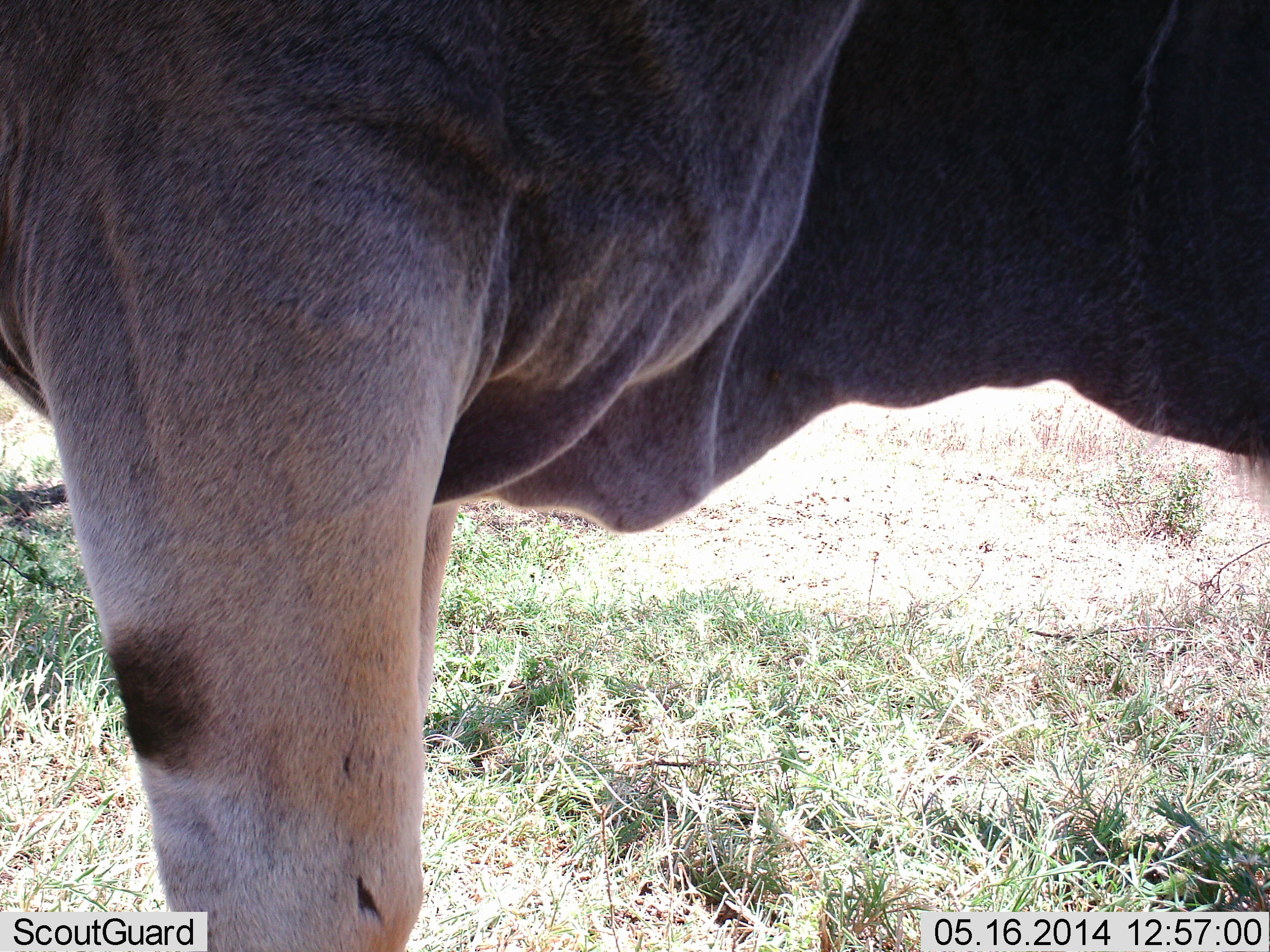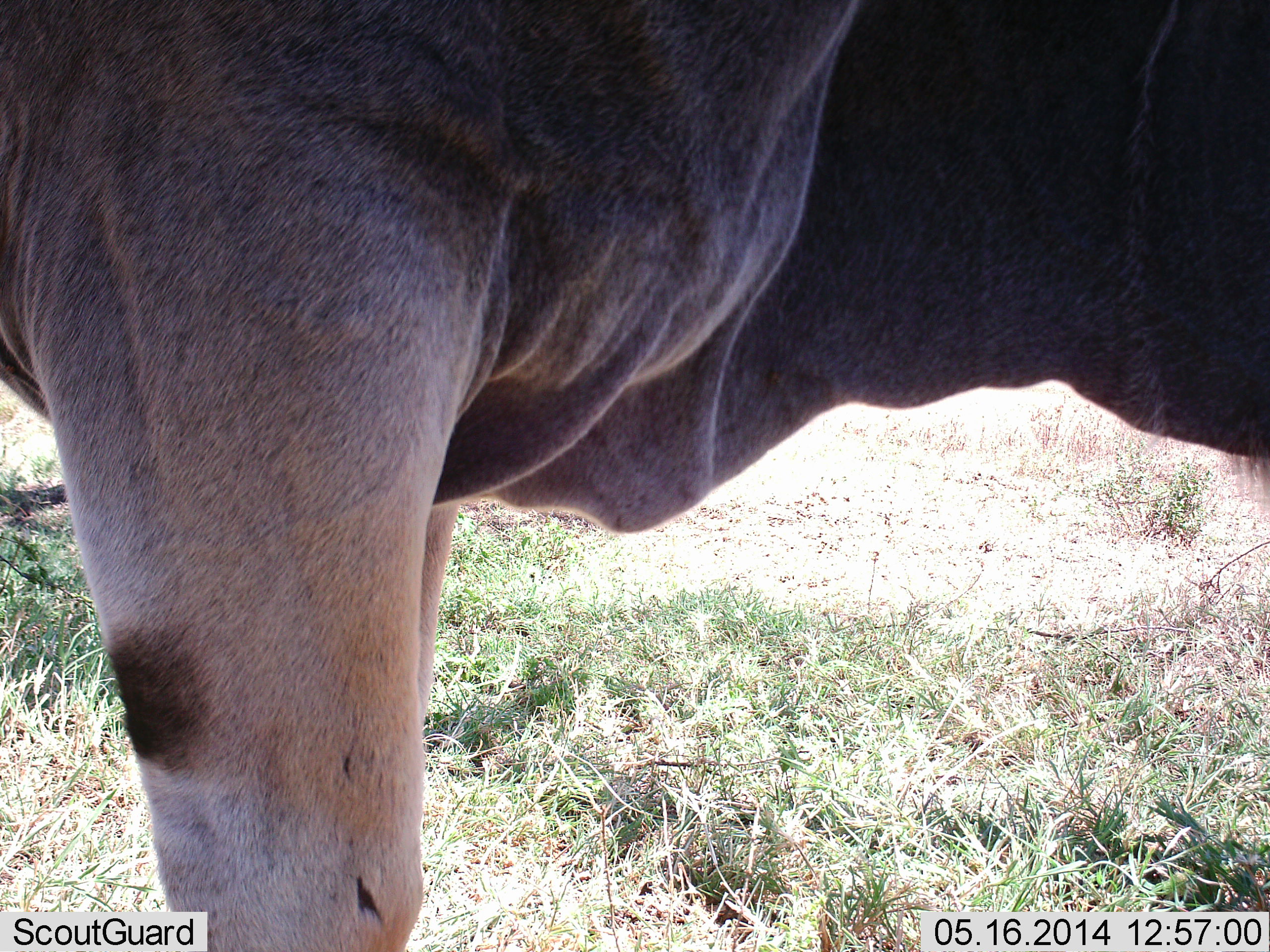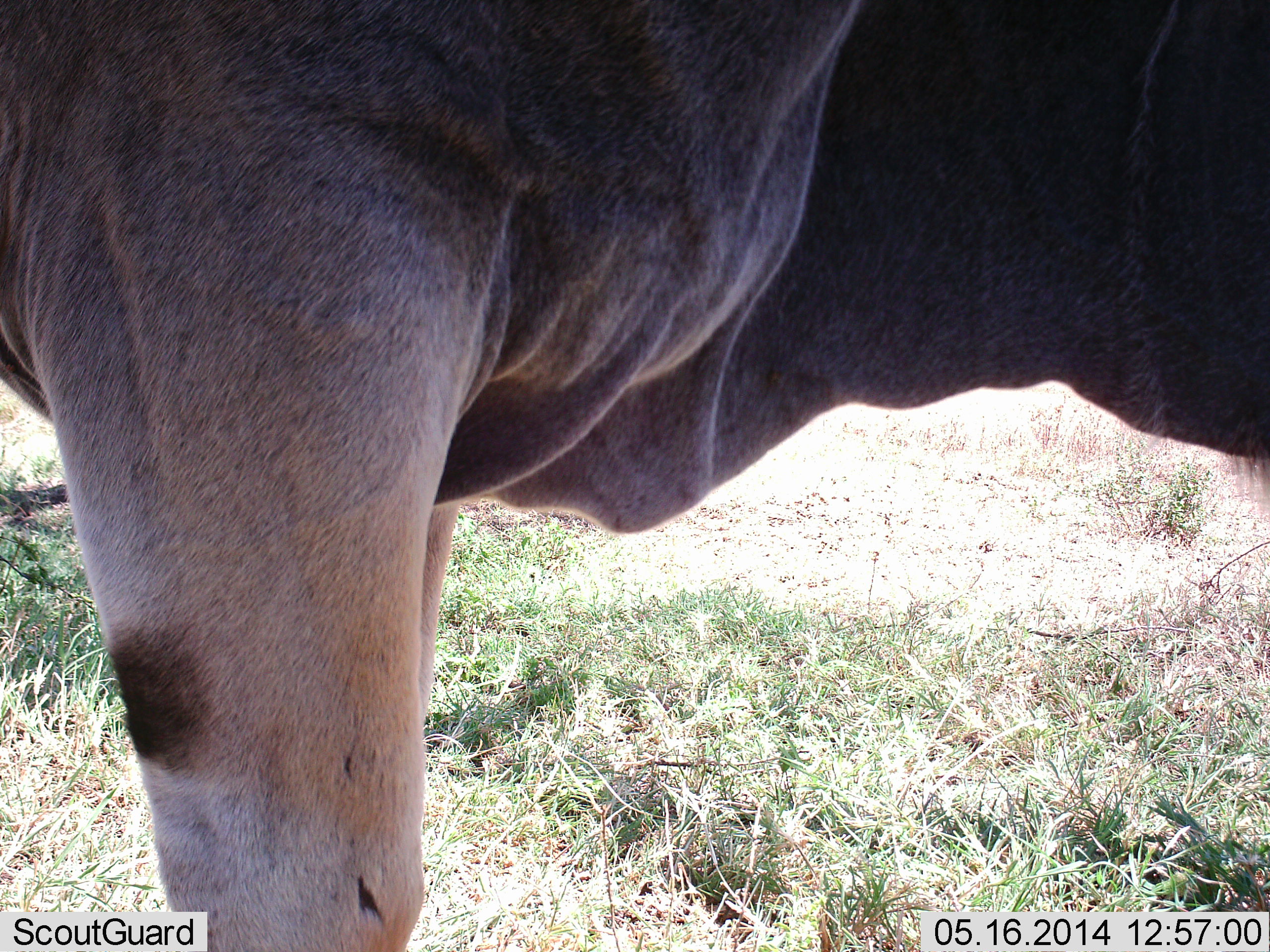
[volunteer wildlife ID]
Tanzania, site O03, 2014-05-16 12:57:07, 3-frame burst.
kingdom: Animalia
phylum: Chordata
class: Mammalia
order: Artiodactyla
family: Bovidae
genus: Tragelaphus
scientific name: Tragelaphus oryx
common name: eland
Eland (Tragelaphus oryx), count 1. Behavior (volunteer vote fractions): standing 80%, resting 10%, moving 0%, interacting 0%. Young present (vote fraction): 0%. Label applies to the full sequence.